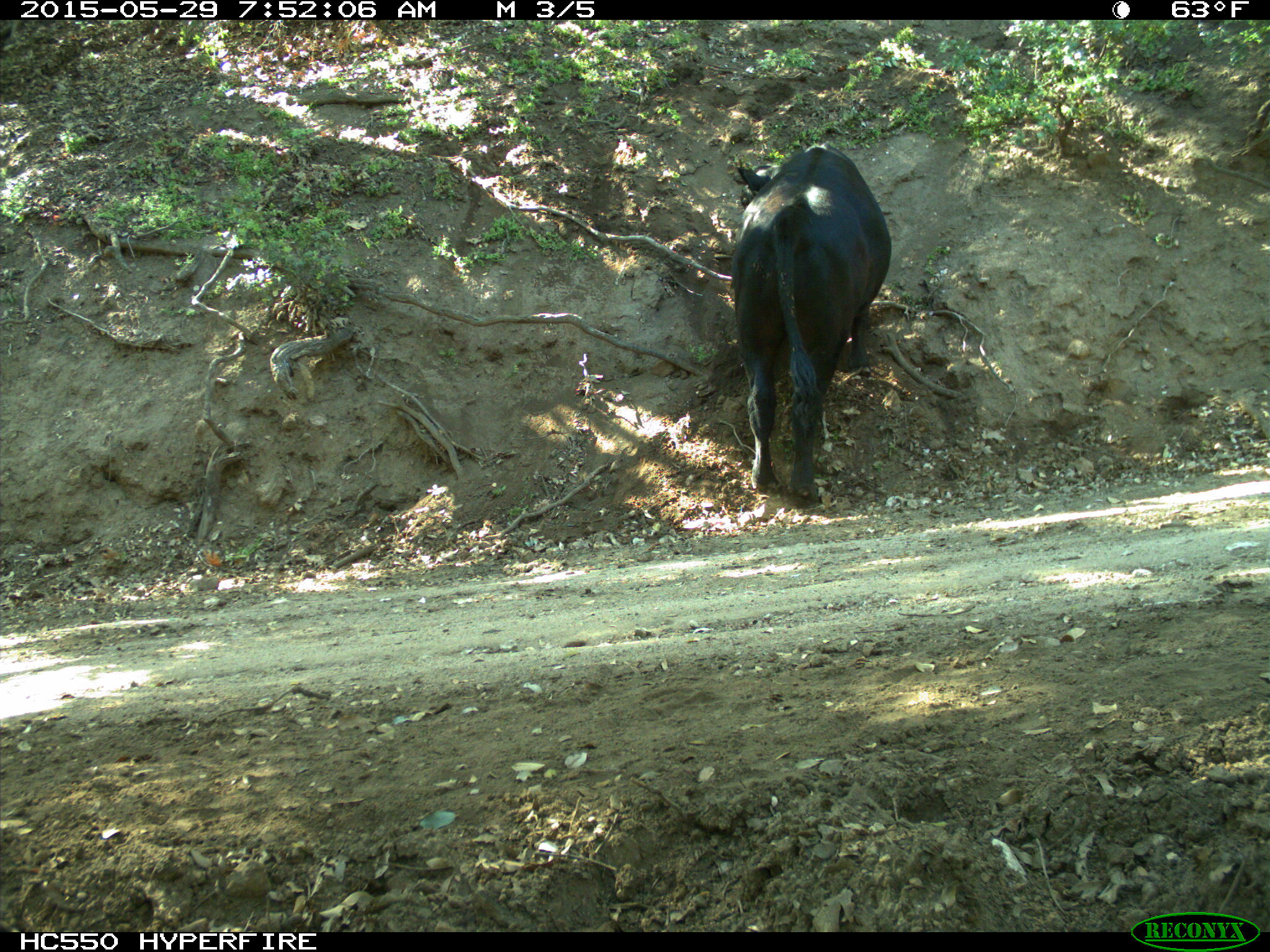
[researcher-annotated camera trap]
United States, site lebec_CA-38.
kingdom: Animalia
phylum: Chordata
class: Mammalia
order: Artiodactyla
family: Bovidae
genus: Bos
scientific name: Bos taurus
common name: domestic cow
Bos taurus (domestic cow).